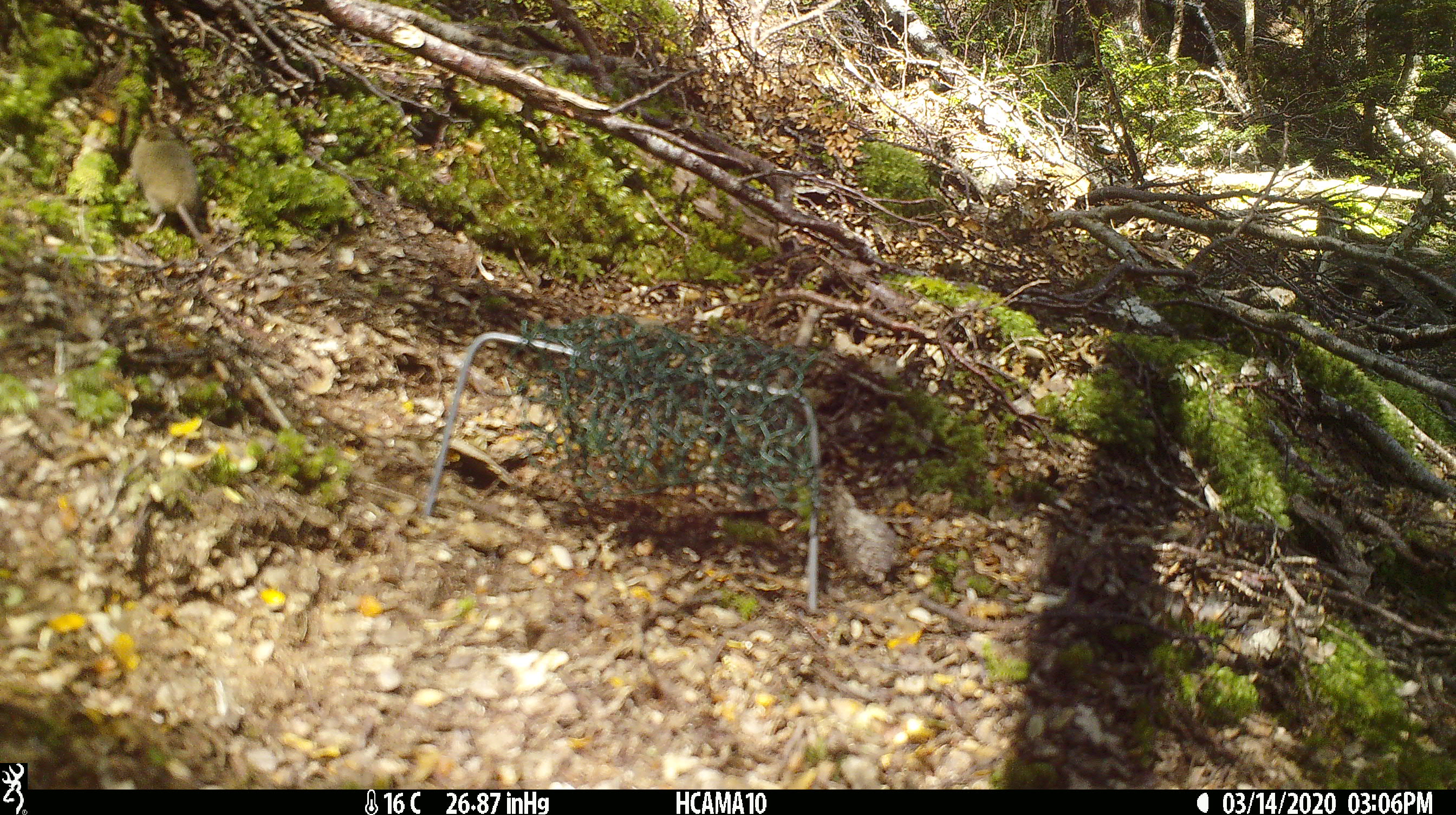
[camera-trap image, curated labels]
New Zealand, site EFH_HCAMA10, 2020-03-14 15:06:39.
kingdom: Animalia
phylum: Chordata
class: Mammalia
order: Rodentia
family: Muridae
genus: Mus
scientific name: Mus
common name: mouse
Mouse (Mus).